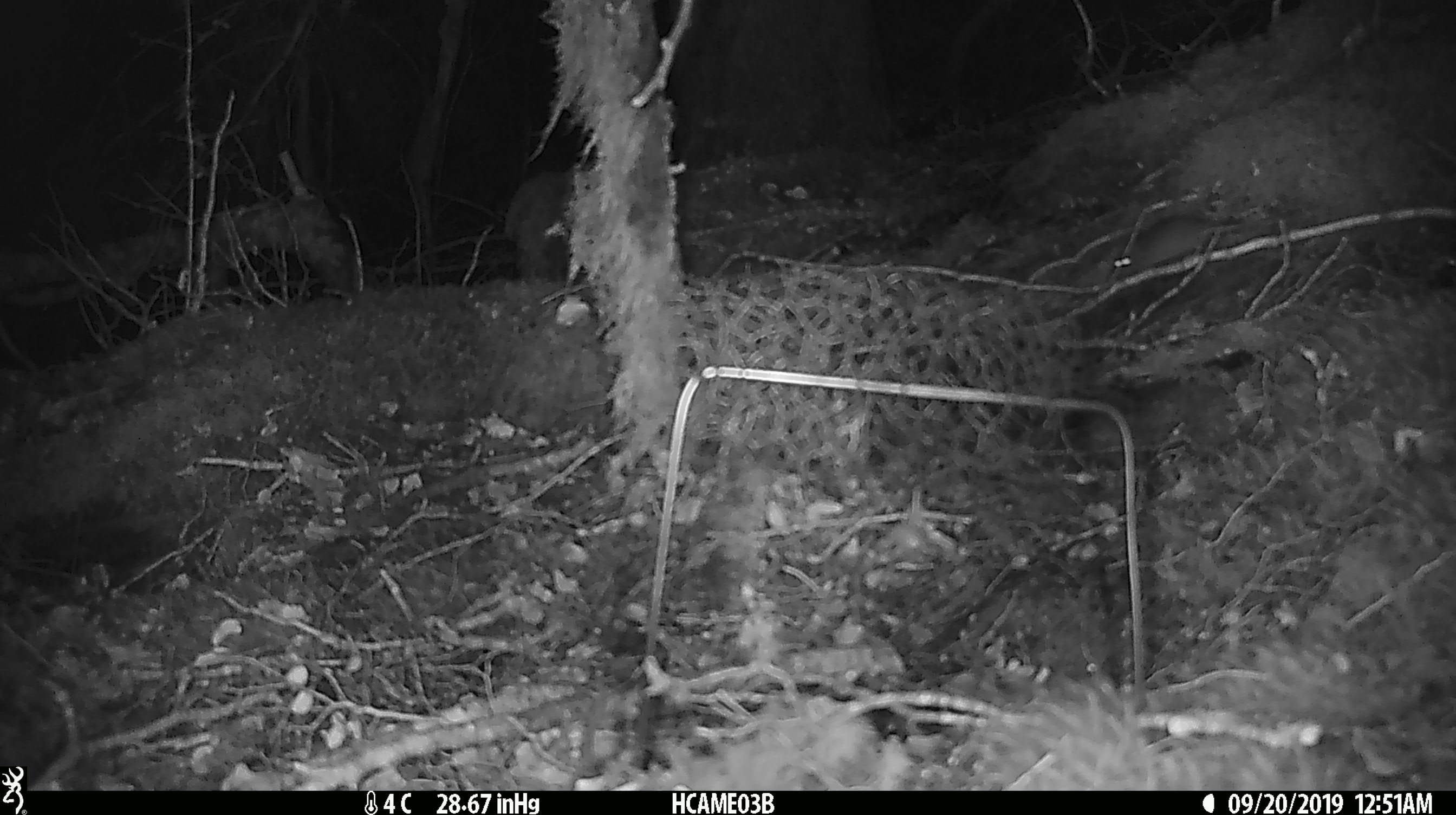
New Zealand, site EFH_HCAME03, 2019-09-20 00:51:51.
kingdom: Animalia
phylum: Chordata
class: Mammalia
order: Rodentia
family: Muridae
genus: Mus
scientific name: Mus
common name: mouse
Mouse (Mus).